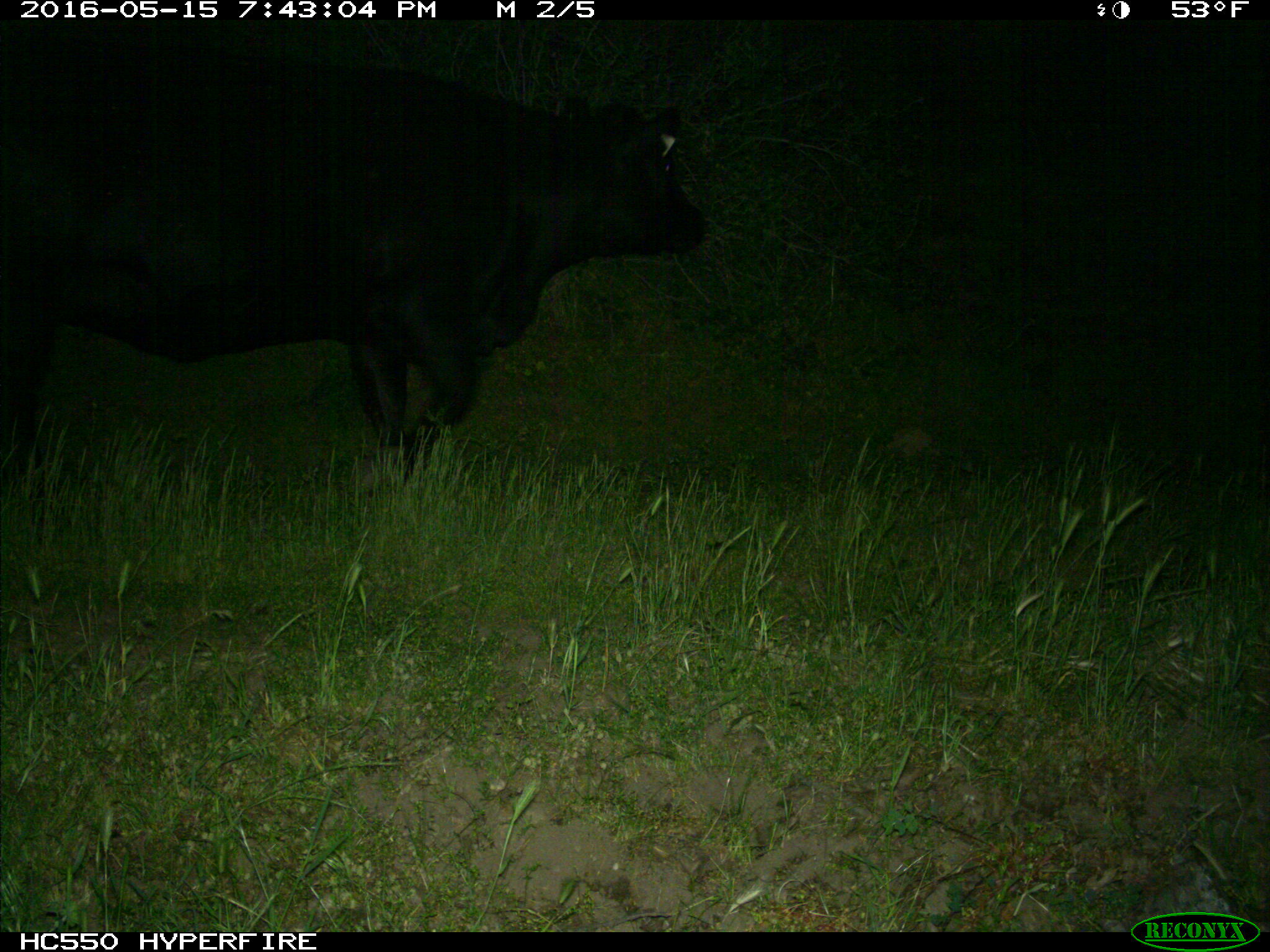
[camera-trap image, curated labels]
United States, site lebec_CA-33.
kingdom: Animalia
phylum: Chordata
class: Mammalia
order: Artiodactyla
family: Bovidae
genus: Bos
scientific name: Bos taurus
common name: domestic cow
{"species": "Bos taurus (domestic cow)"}